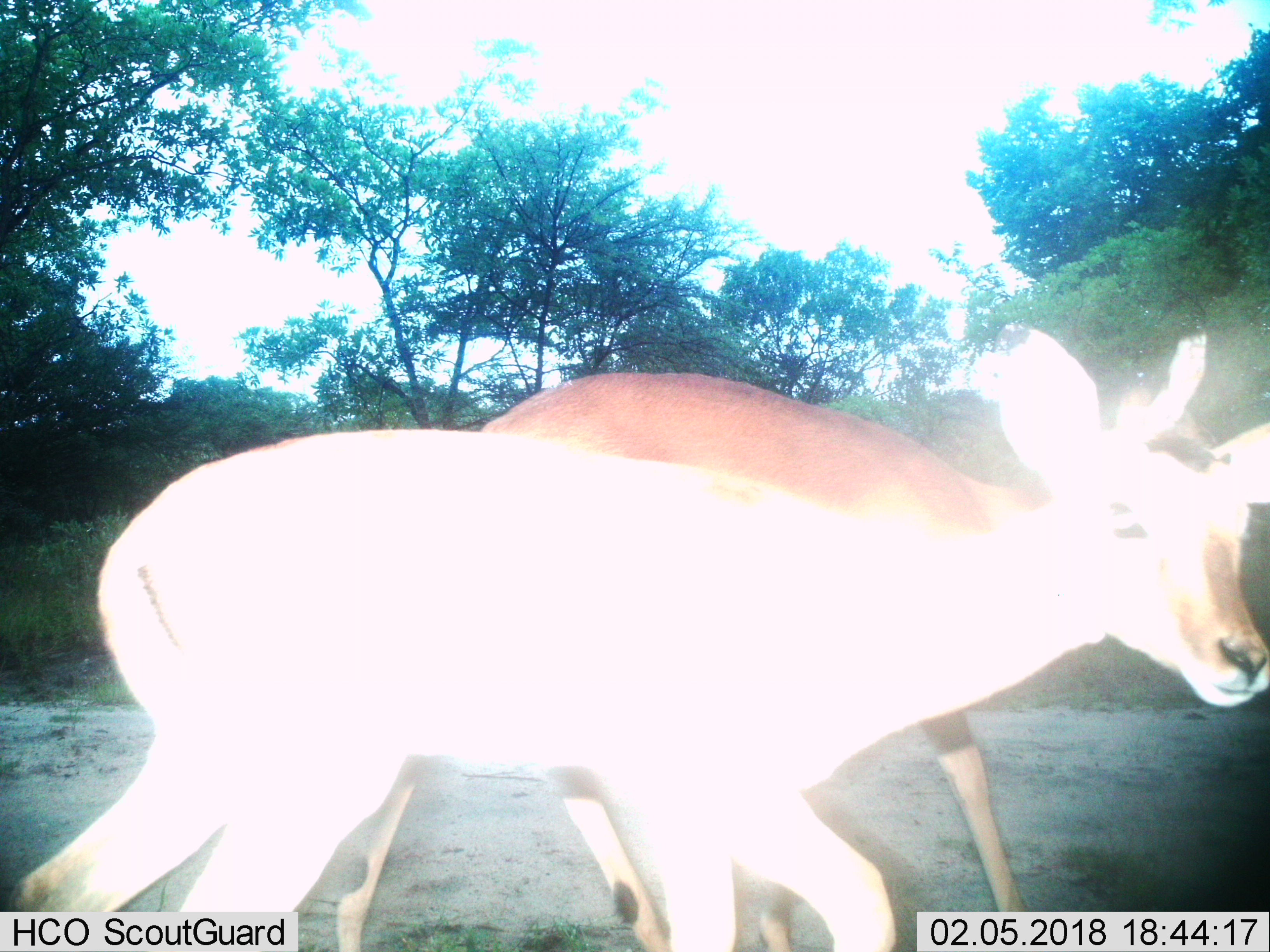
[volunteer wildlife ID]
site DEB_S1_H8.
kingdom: Animalia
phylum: Chordata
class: Mammalia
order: Artiodactyla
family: Bovidae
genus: Aepyceros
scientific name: Aepyceros melampus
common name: impala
Impala (Aepyceros melampus), count 2. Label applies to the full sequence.